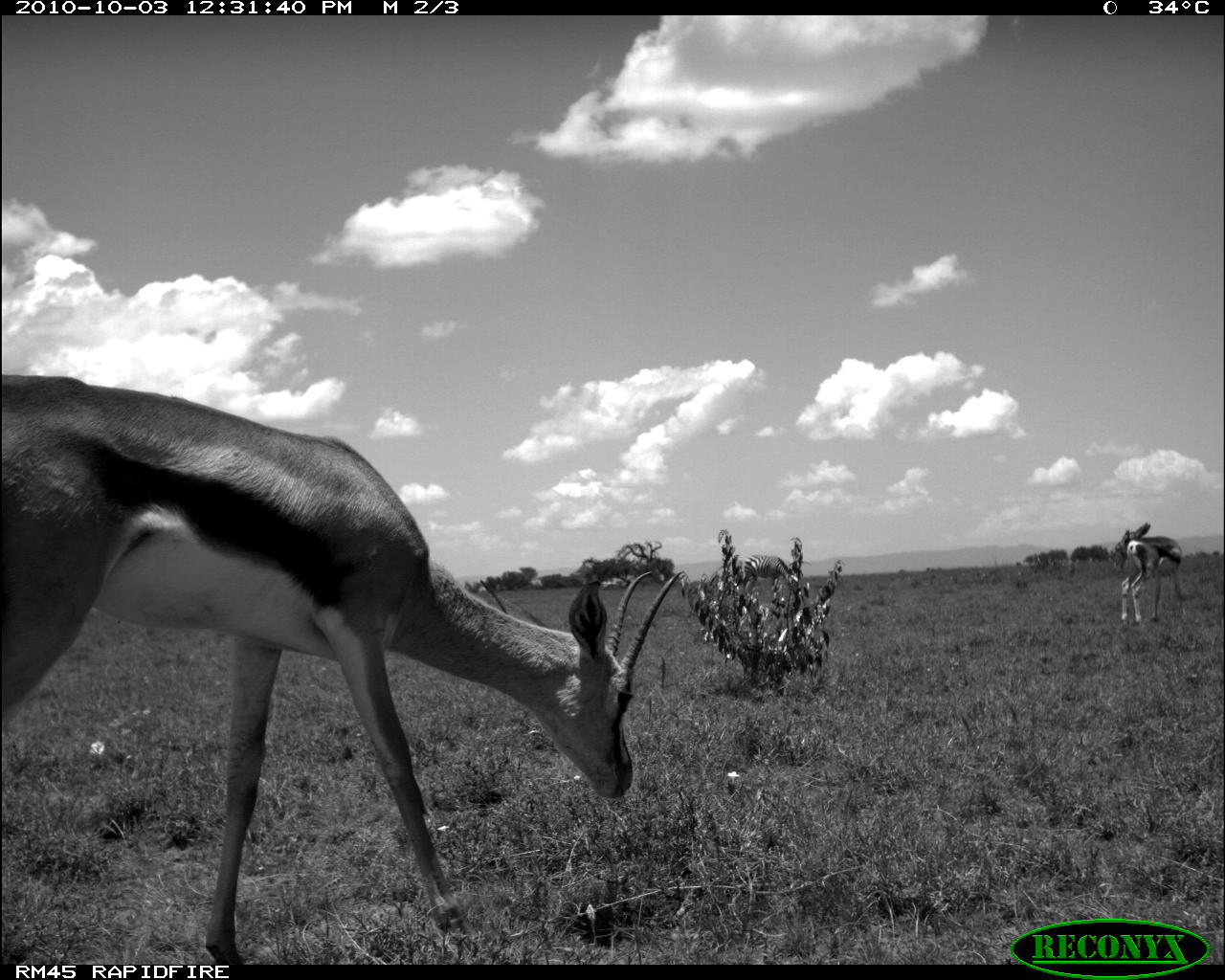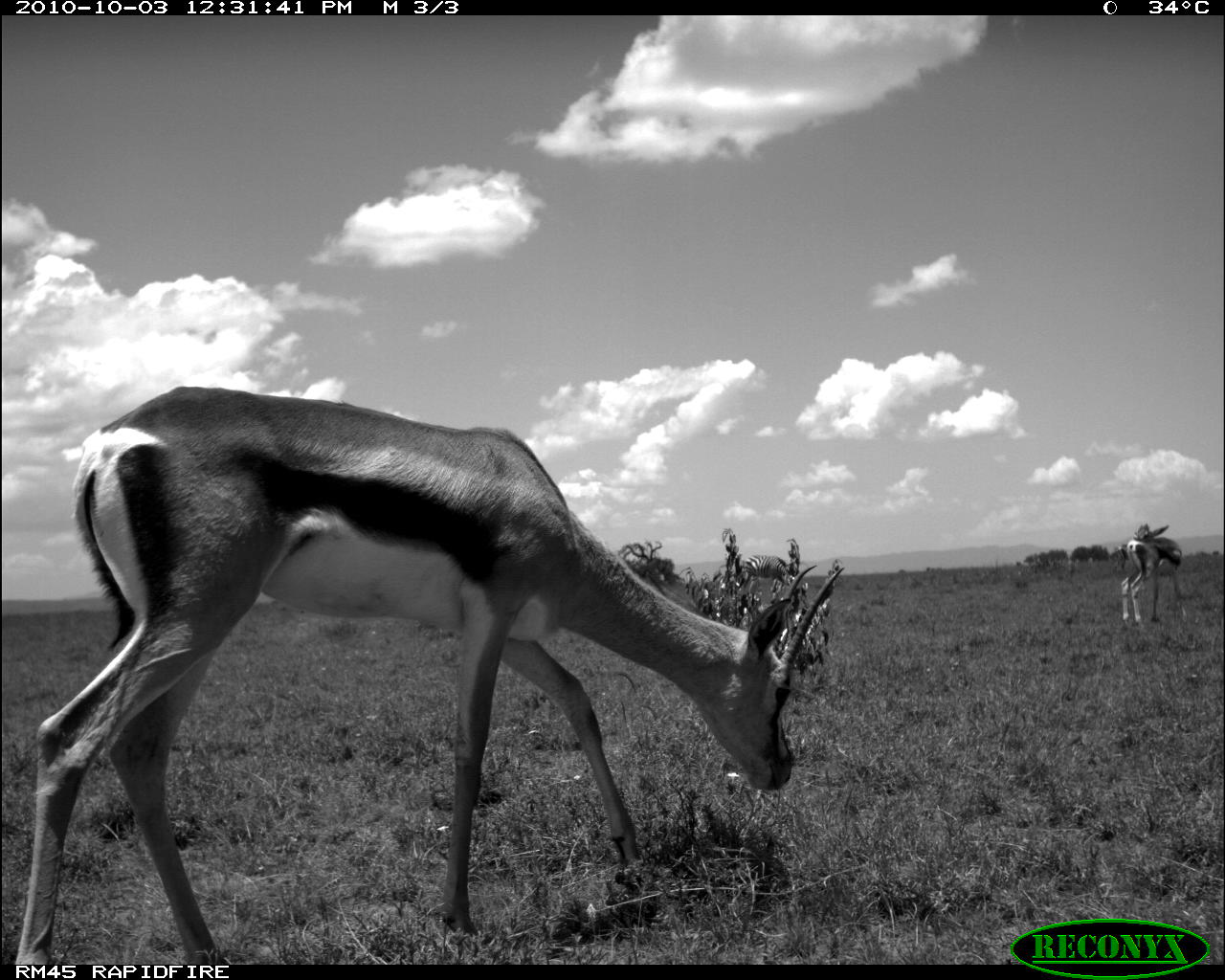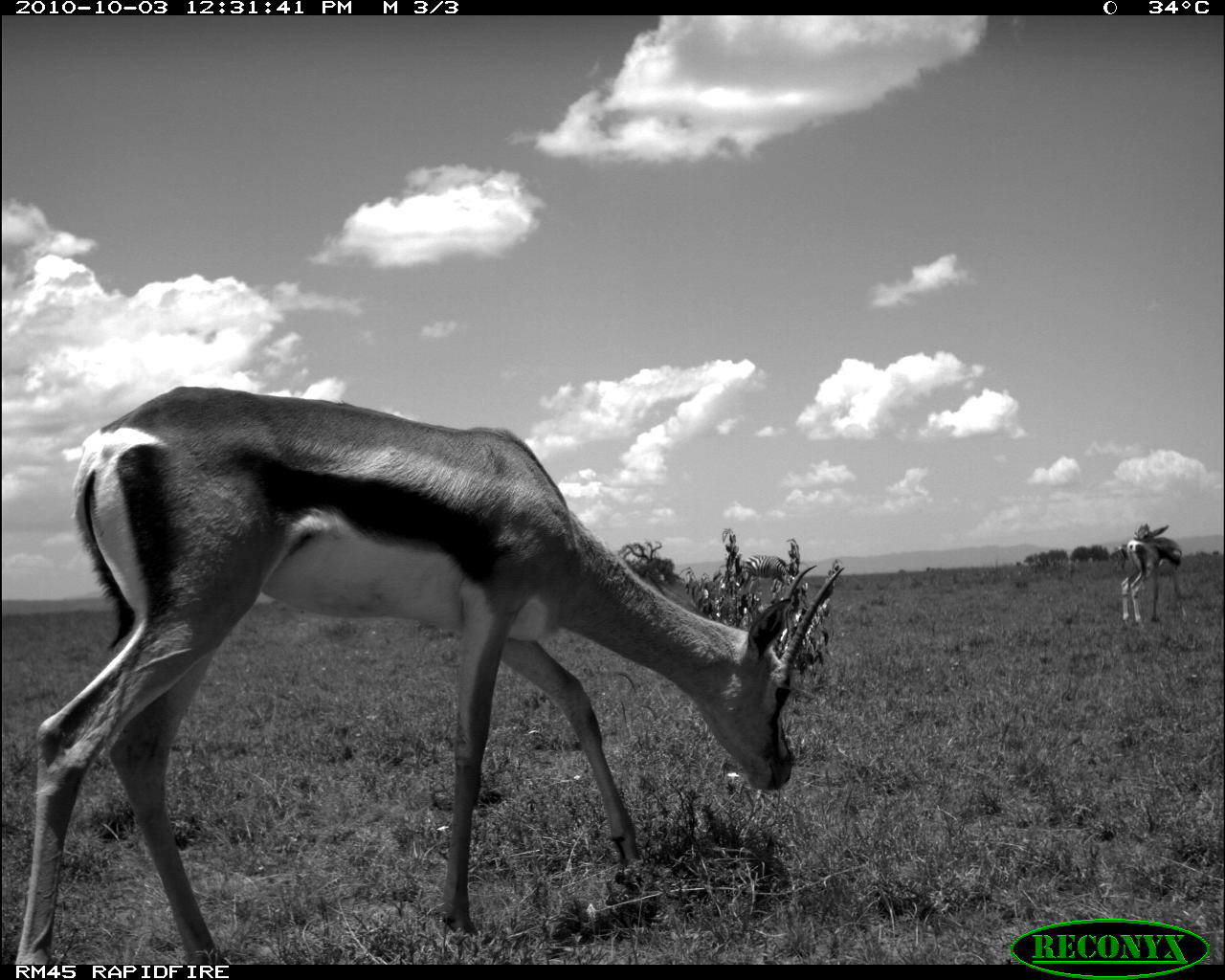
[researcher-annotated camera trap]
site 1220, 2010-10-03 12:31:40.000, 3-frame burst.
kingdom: Animalia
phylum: Chordata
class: Mammalia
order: Artiodactyla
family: Bovidae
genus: Nanger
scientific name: Nanger granti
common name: grant's gazelle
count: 1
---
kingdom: Animalia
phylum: Chordata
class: Mammalia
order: Perissodactyla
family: Equidae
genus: Equus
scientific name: Equus quagga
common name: plains zebra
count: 2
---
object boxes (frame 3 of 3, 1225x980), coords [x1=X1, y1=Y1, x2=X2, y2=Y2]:
nanger granti: [x1=15, y1=383, x2=844, y2=964]; [x1=1120, y1=523, x2=1181, y2=625]; [x1=742, y1=555, x2=795, y2=601]; [x1=1112, y1=544, x2=1129, y2=570]